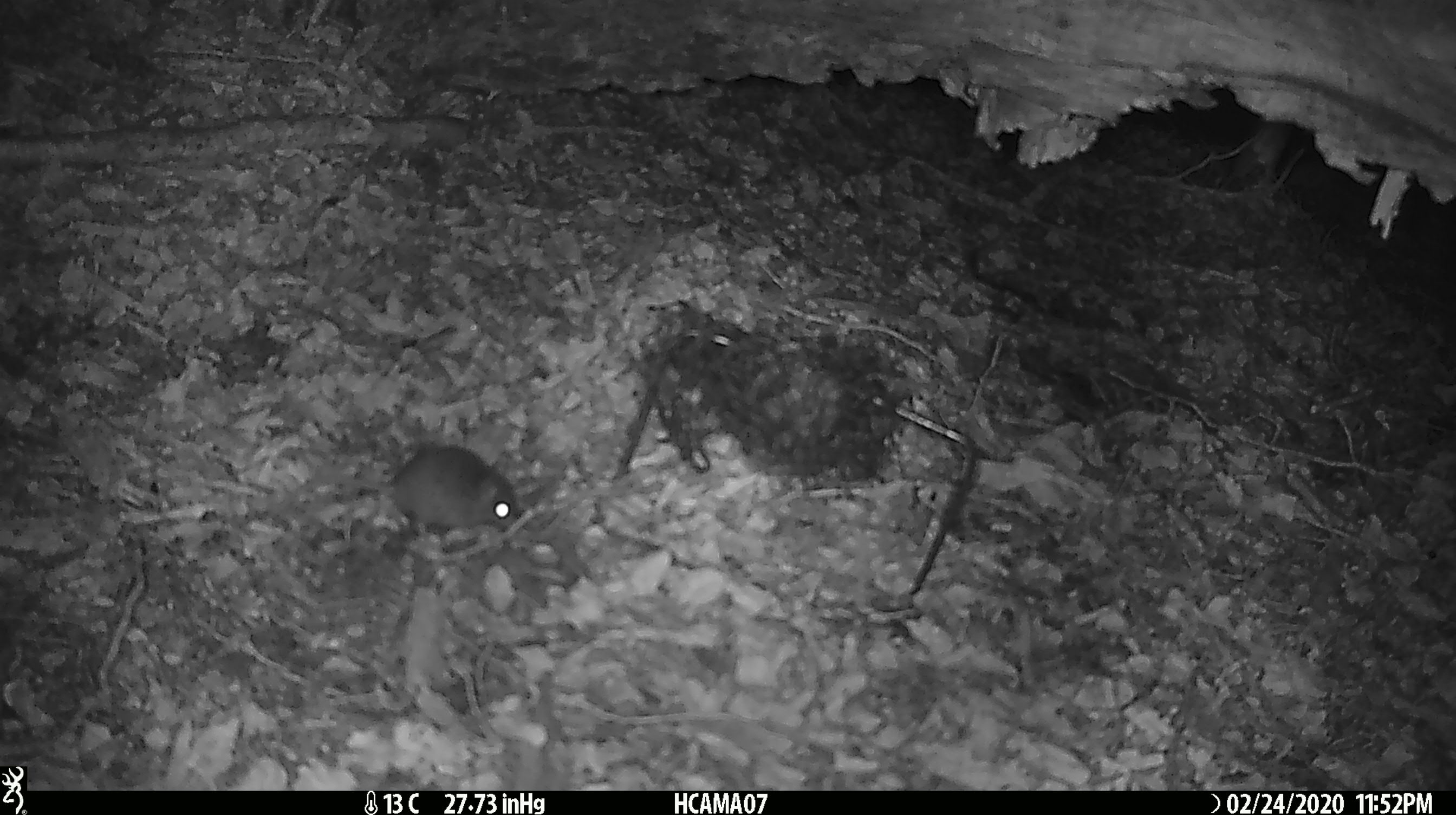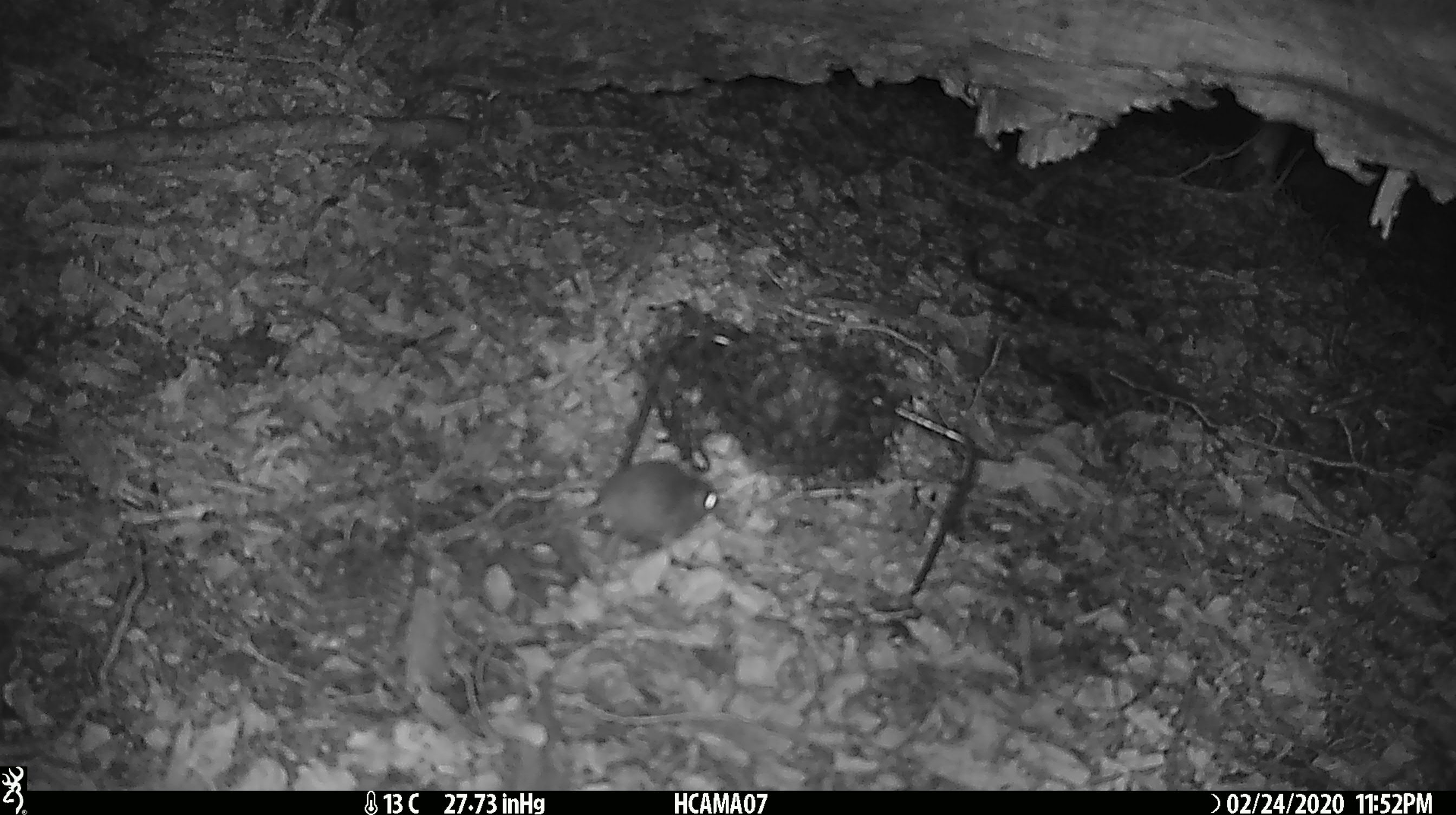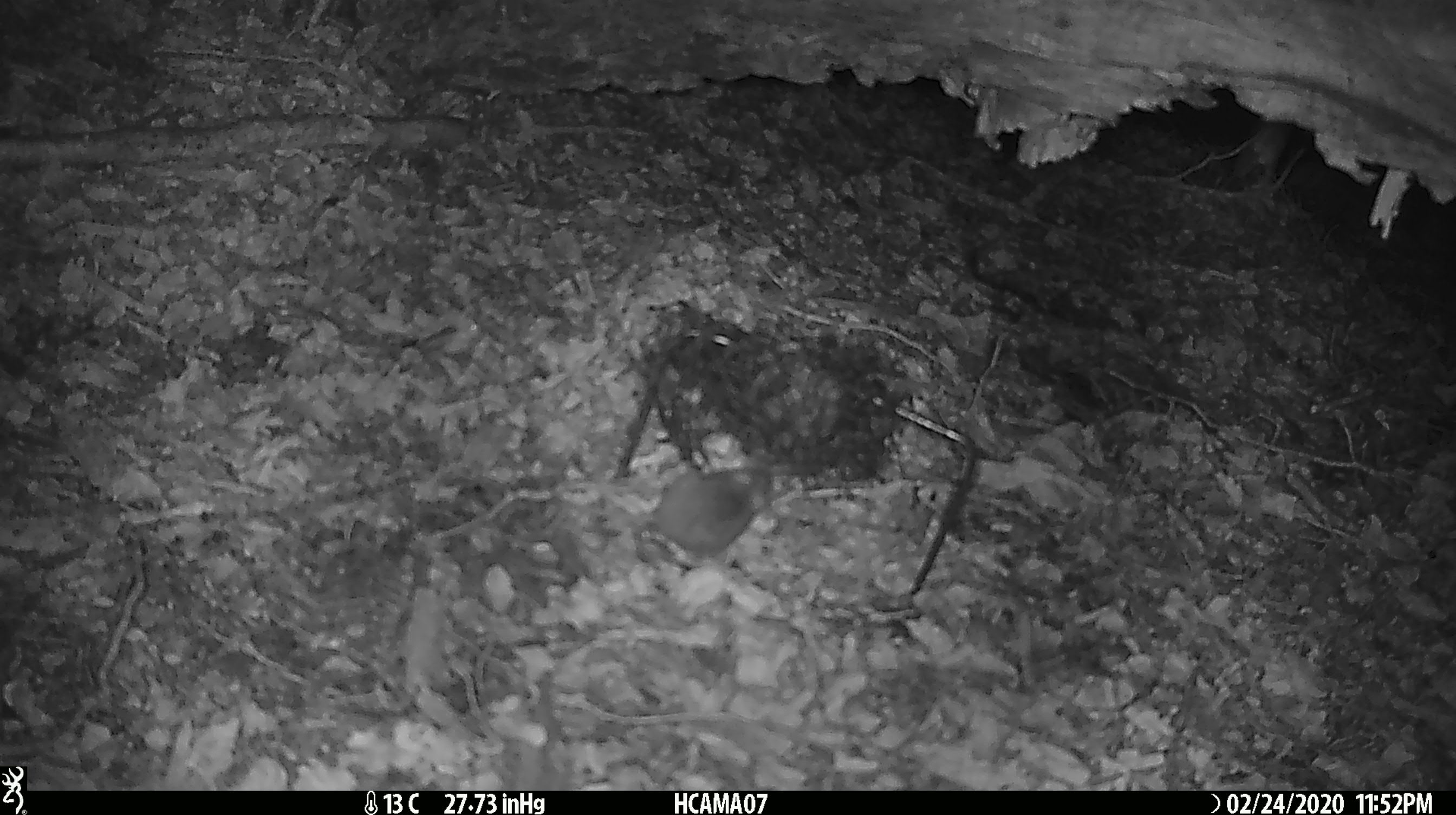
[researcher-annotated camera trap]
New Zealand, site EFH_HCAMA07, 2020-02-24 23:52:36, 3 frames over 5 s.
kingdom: Animalia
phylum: Chordata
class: Mammalia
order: Rodentia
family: Muridae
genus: Mus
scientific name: Mus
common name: mouse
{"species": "mouse (Mus)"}